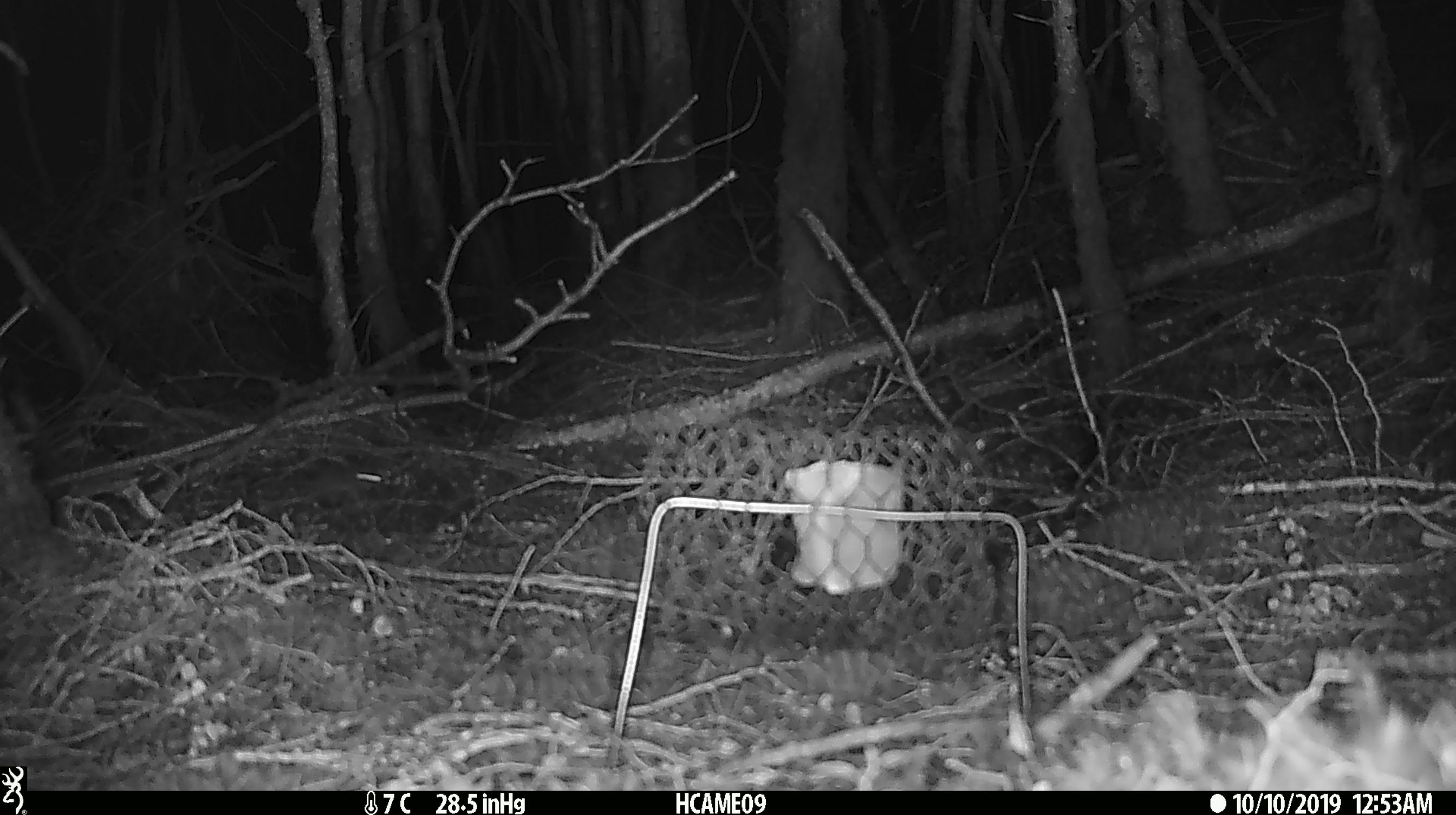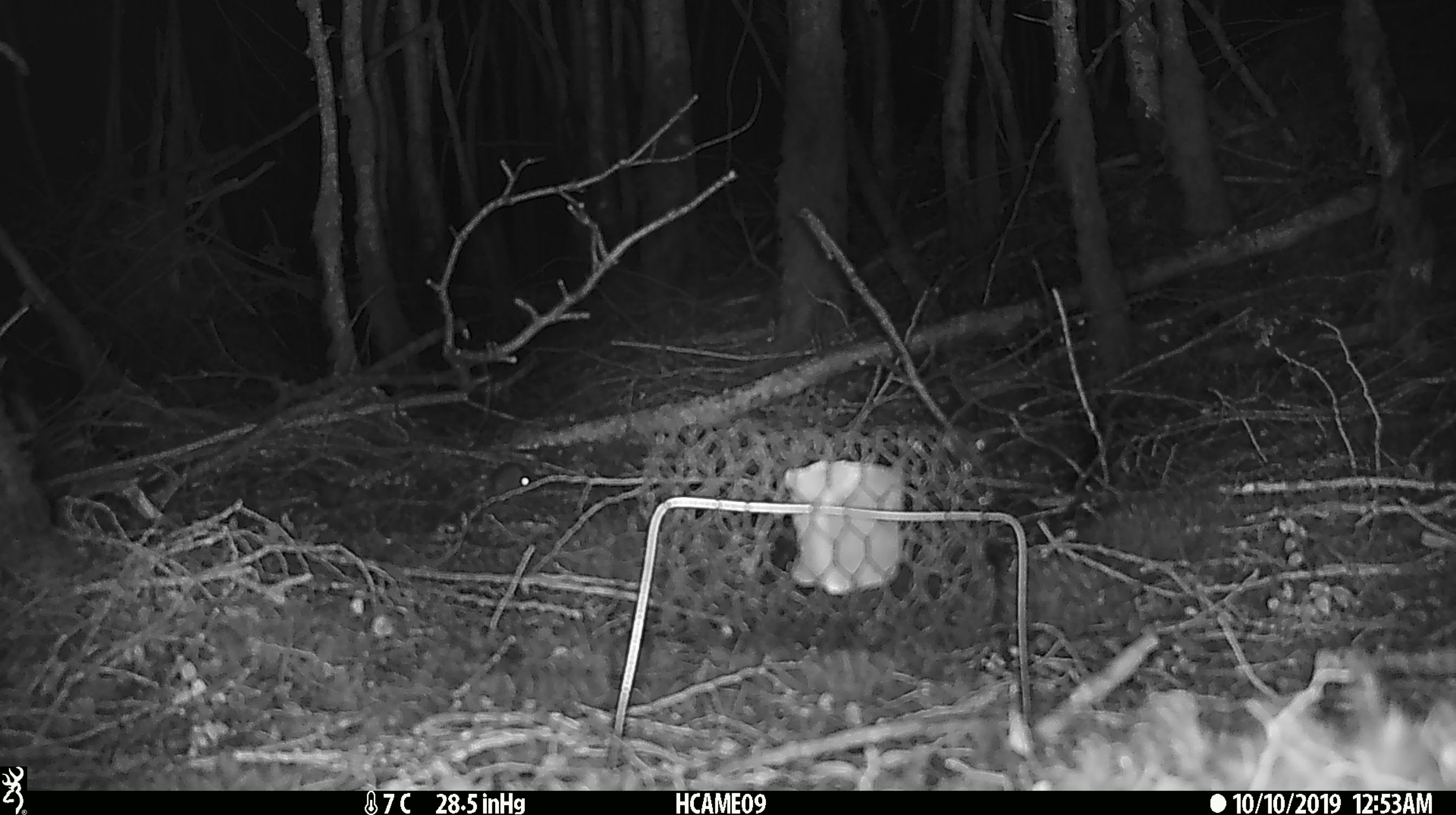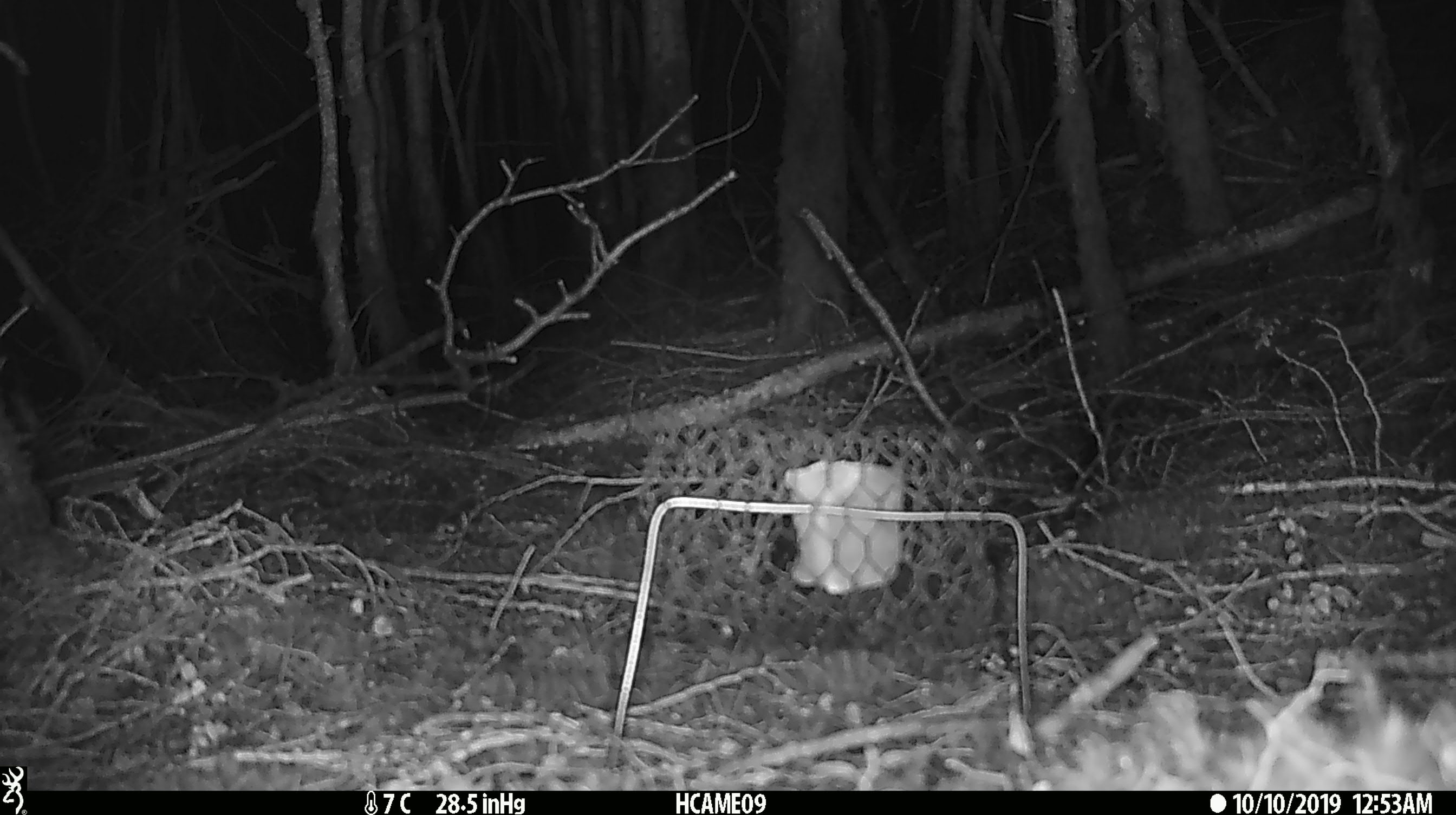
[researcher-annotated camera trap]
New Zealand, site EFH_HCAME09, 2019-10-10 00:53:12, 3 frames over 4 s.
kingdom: Animalia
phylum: Chordata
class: Mammalia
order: Rodentia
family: Muridae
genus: Mus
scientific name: Mus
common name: mouse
Mouse (Mus).